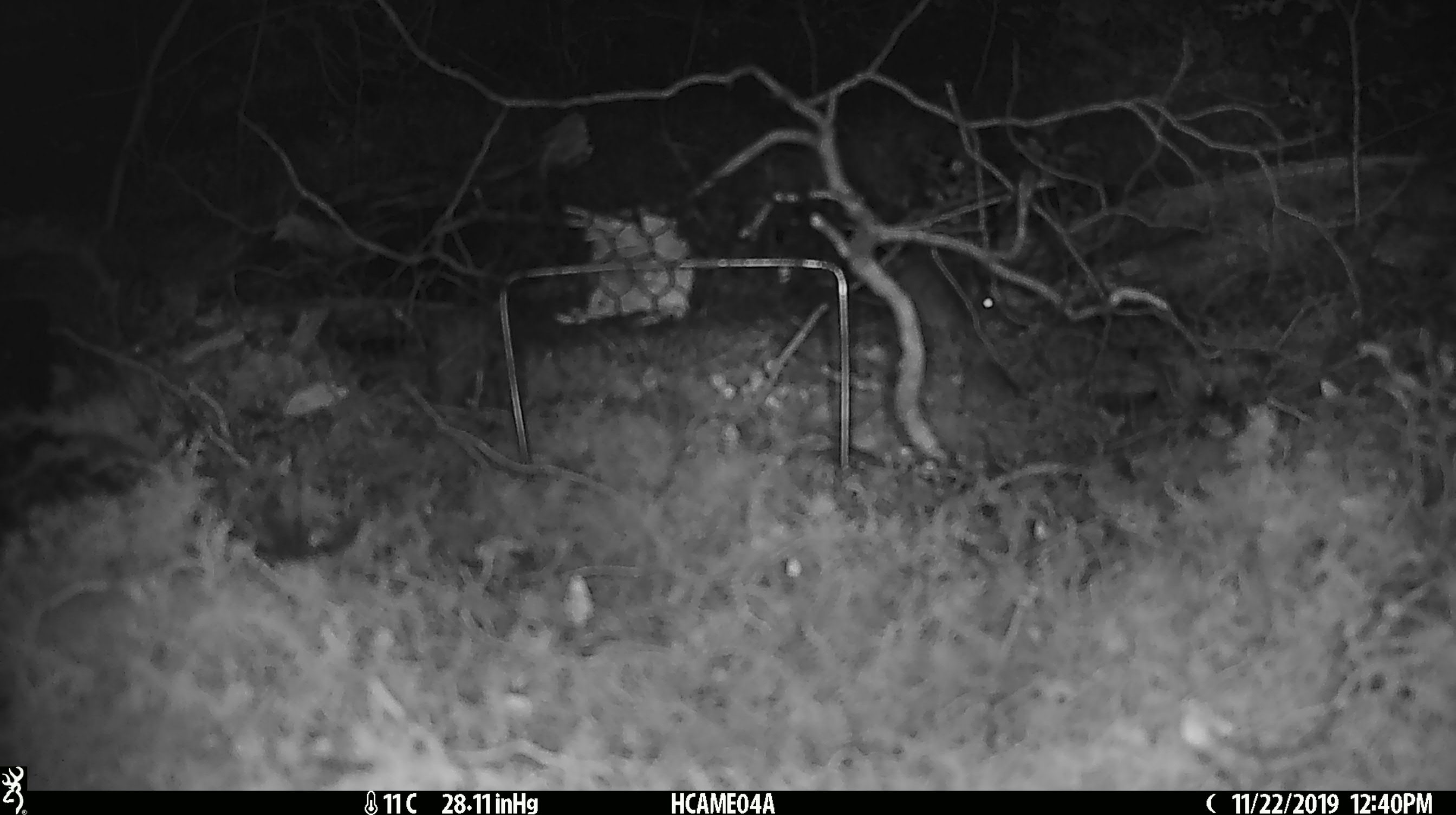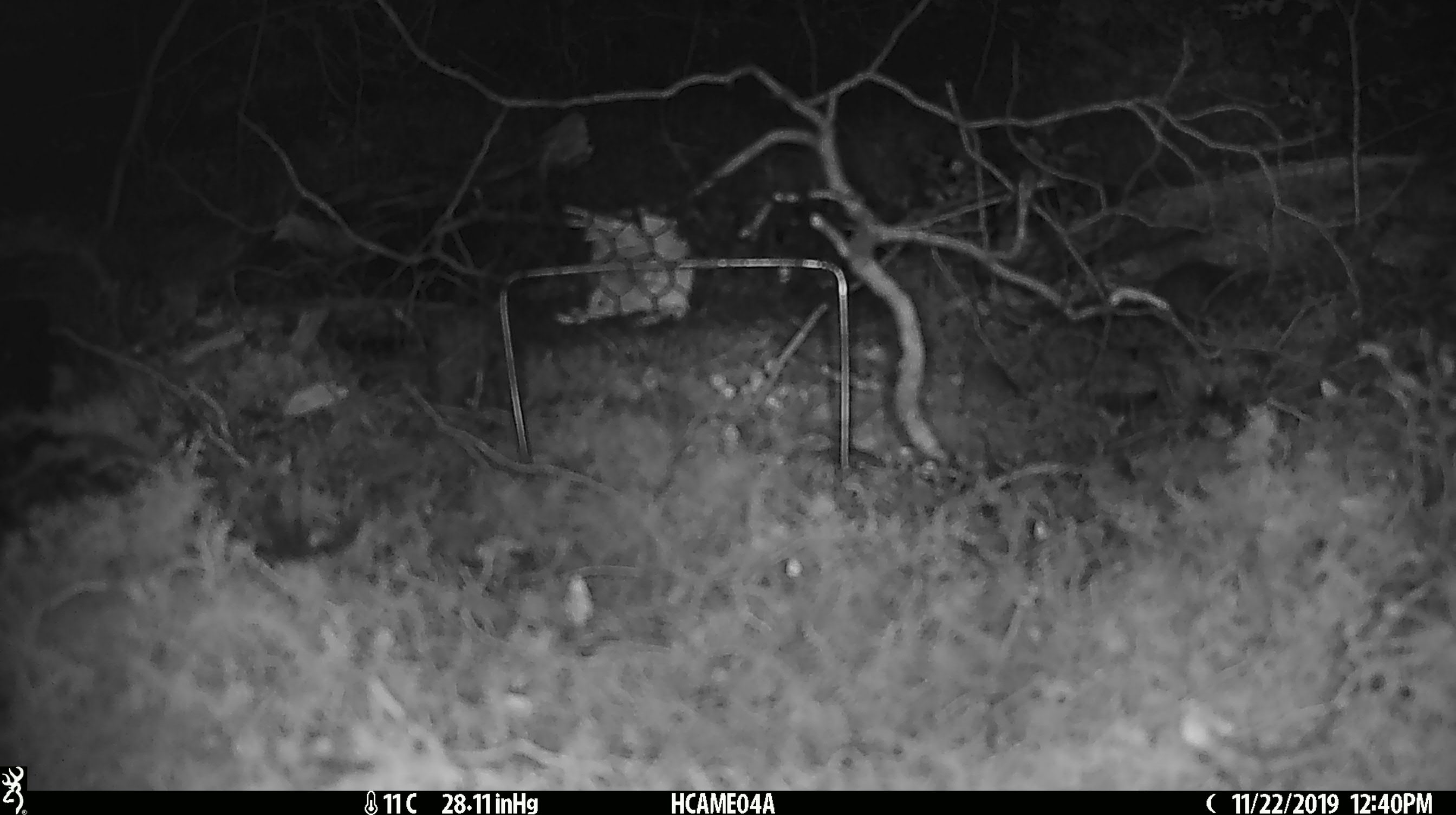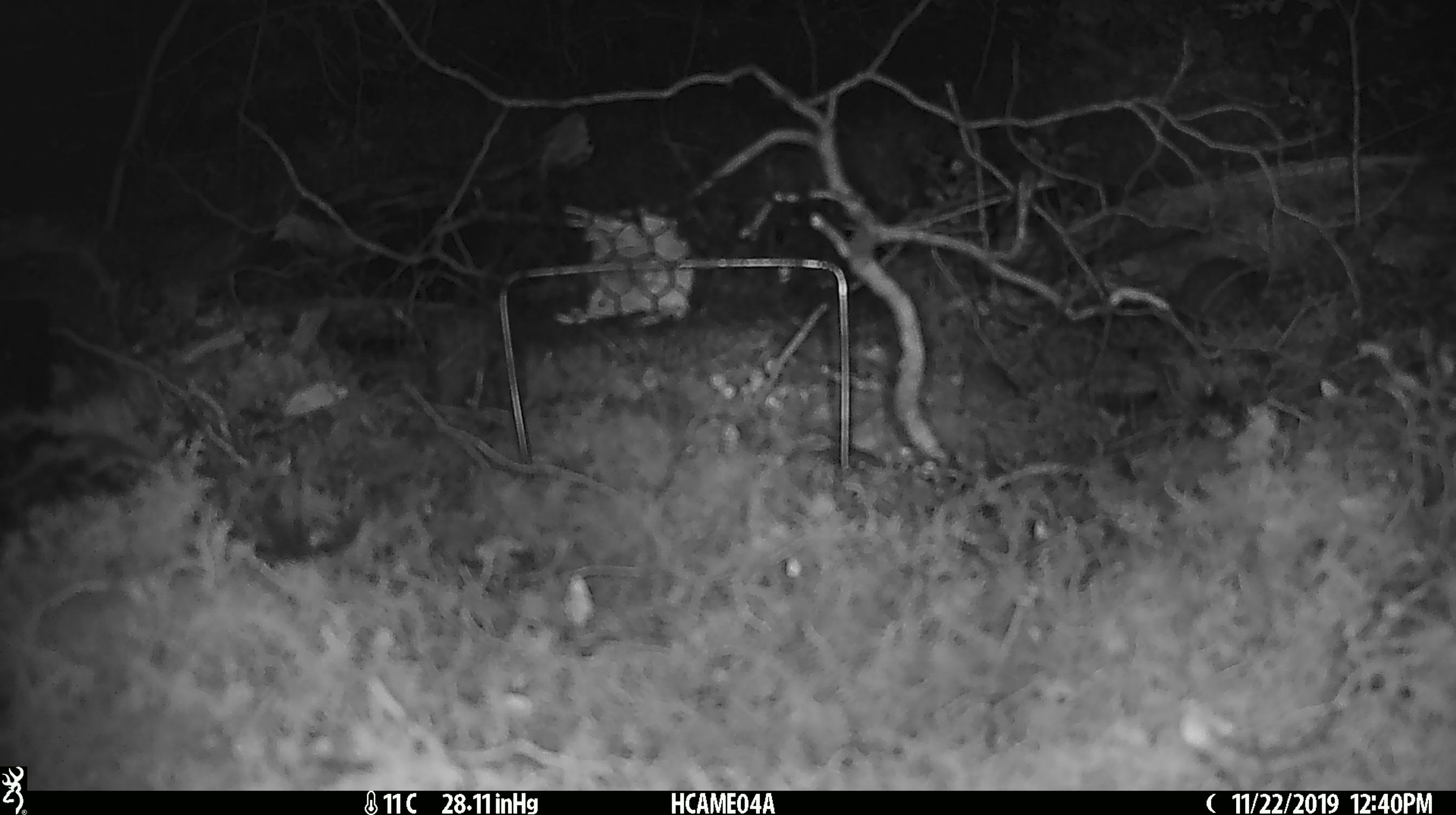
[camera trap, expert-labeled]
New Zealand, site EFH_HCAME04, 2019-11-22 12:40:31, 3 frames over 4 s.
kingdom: Animalia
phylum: Chordata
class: Mammalia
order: Rodentia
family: Muridae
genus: Mus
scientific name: Mus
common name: mouse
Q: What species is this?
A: Mouse (Mus).